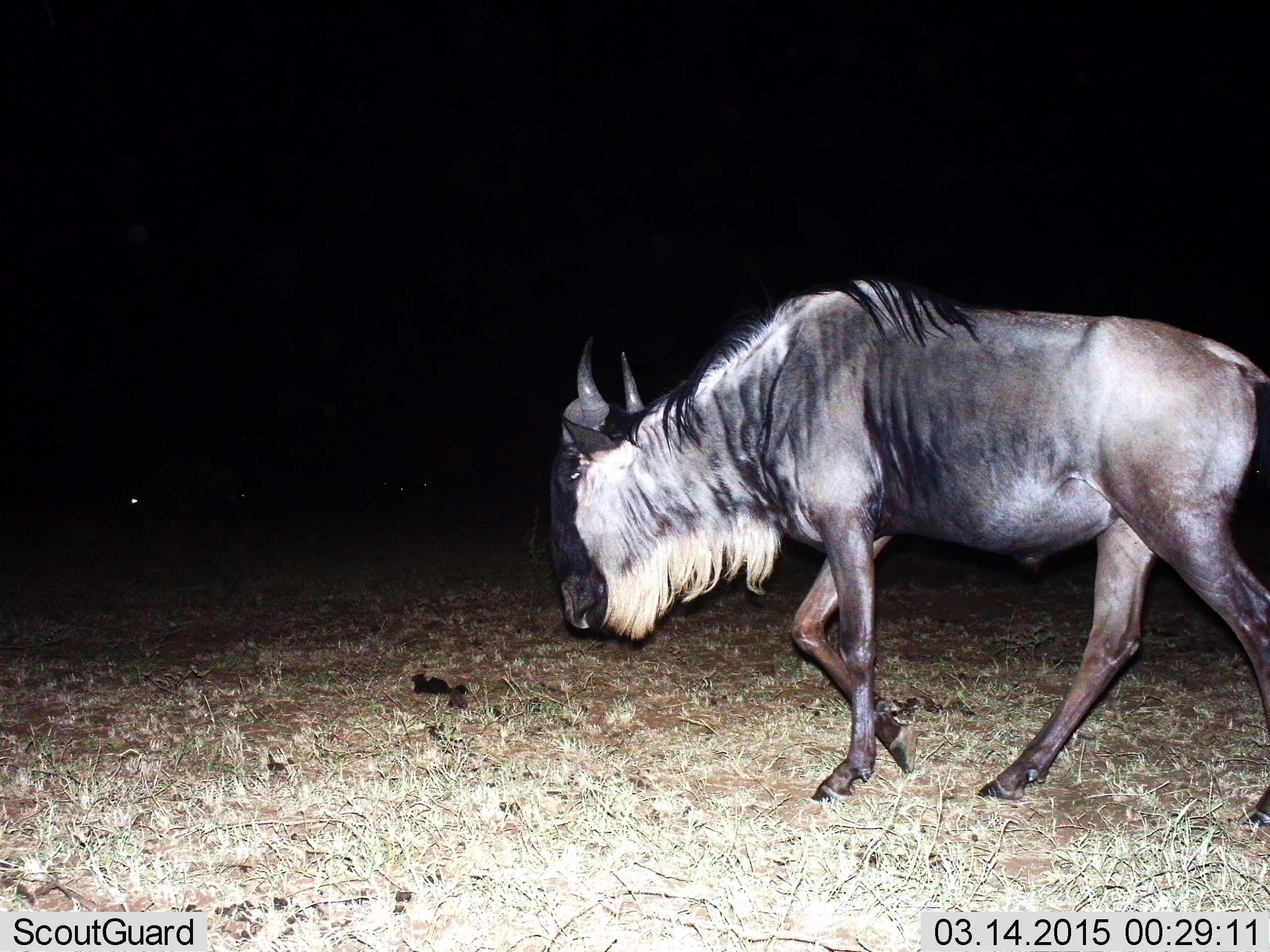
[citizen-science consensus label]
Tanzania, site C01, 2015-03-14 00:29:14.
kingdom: Animalia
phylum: Chordata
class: Mammalia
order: Artiodactyla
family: Bovidae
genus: Connochaetes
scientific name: Connochaetes taurinus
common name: blue wildebeest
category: wildebeest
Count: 1.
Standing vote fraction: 30%.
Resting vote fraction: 0%.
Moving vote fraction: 100%.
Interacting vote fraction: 0%.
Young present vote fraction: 0%.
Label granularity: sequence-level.